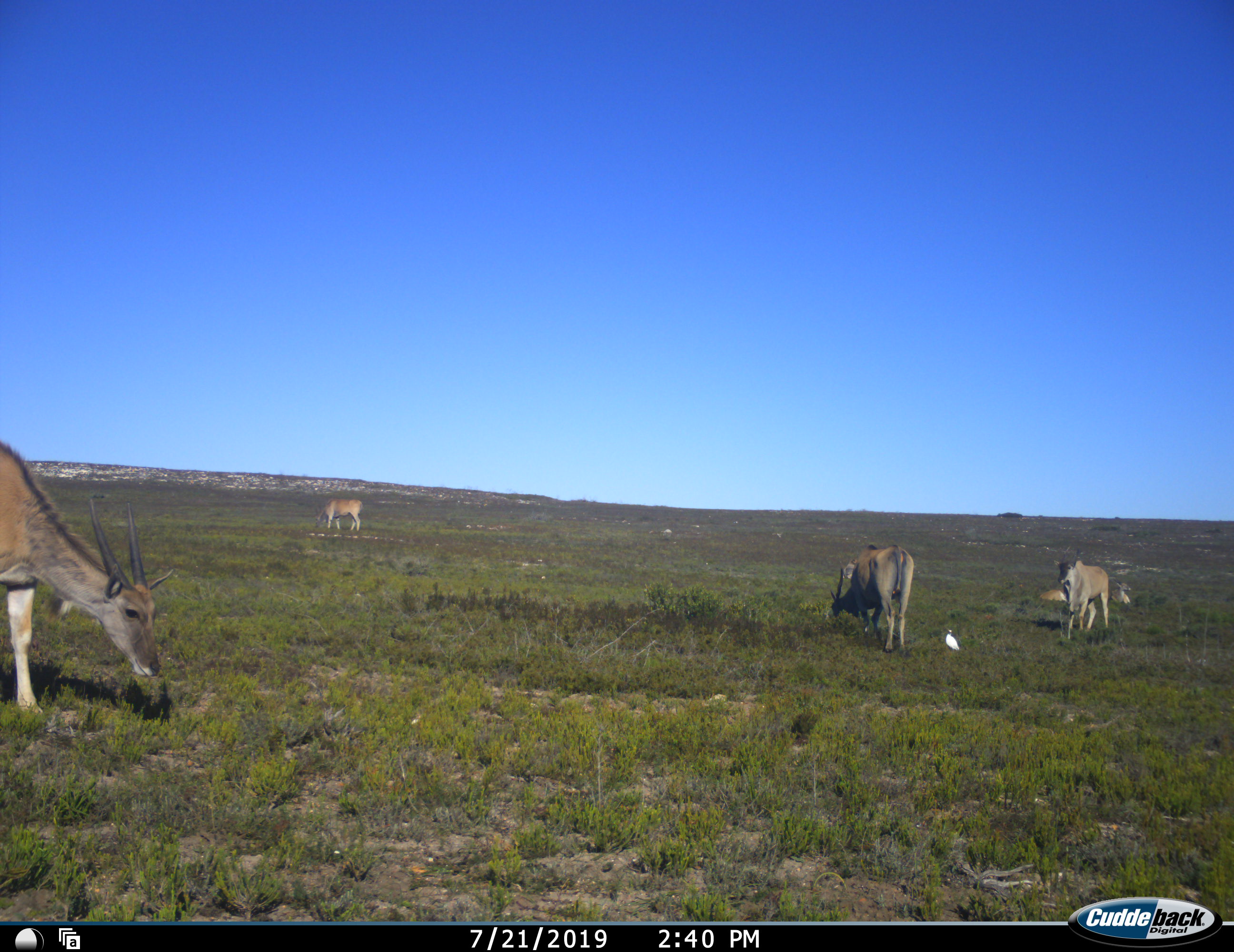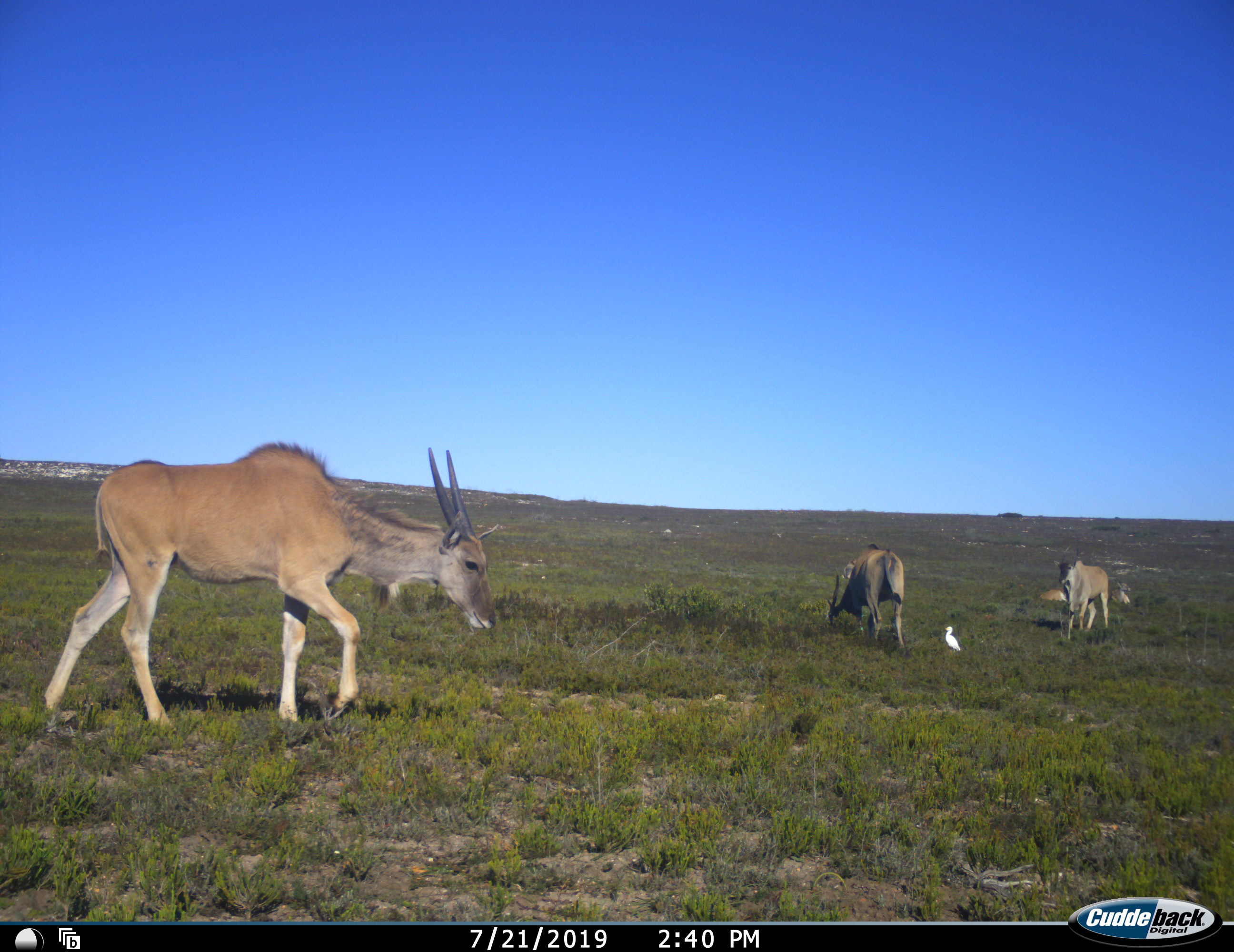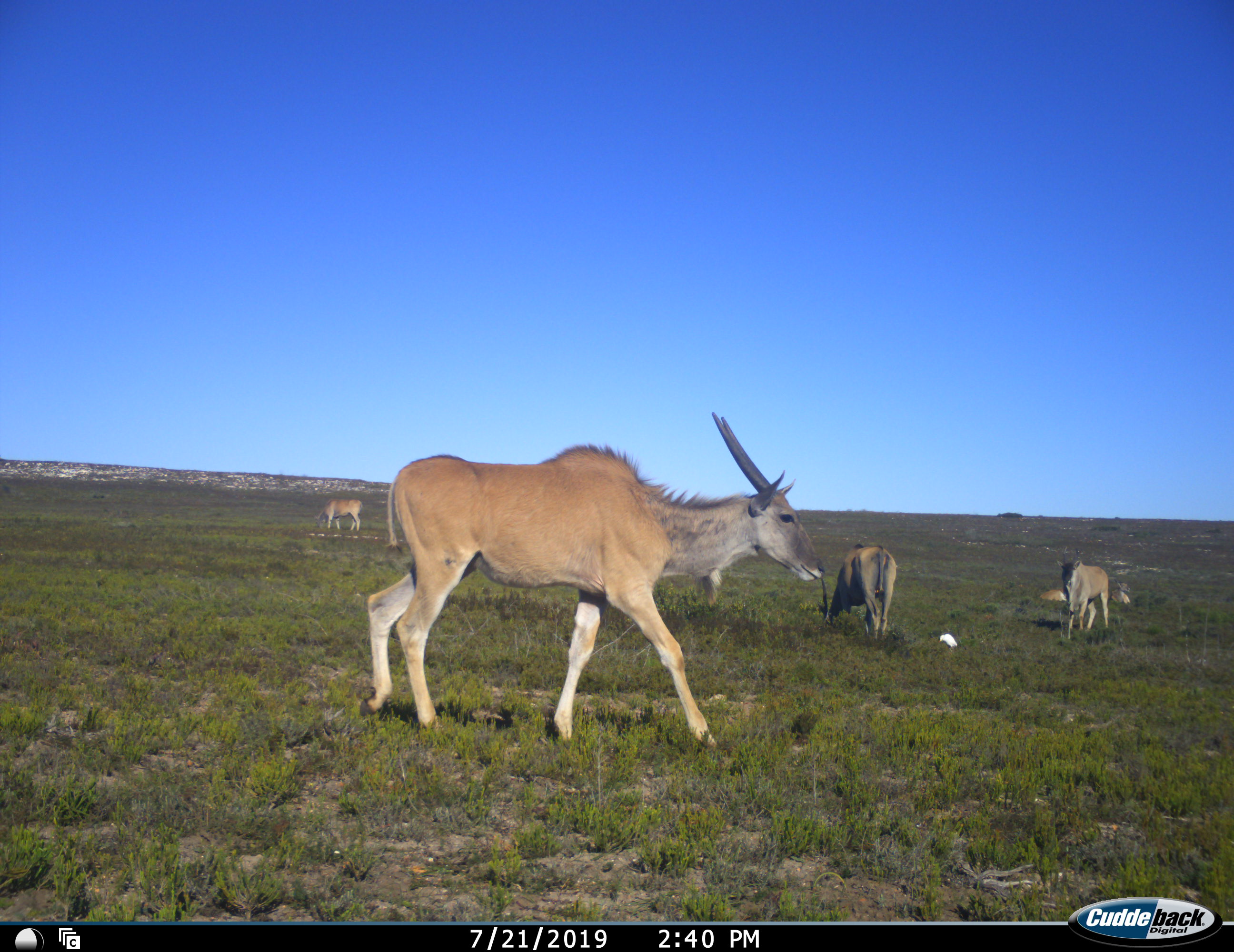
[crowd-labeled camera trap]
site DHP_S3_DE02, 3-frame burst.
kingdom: Animalia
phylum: Chordata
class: Aves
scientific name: Aves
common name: bird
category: birdother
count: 1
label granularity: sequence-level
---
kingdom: Animalia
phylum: Chordata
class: Mammalia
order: Artiodactyla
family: Bovidae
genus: Tragelaphus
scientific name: Tragelaphus oryx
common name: eland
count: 6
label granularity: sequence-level